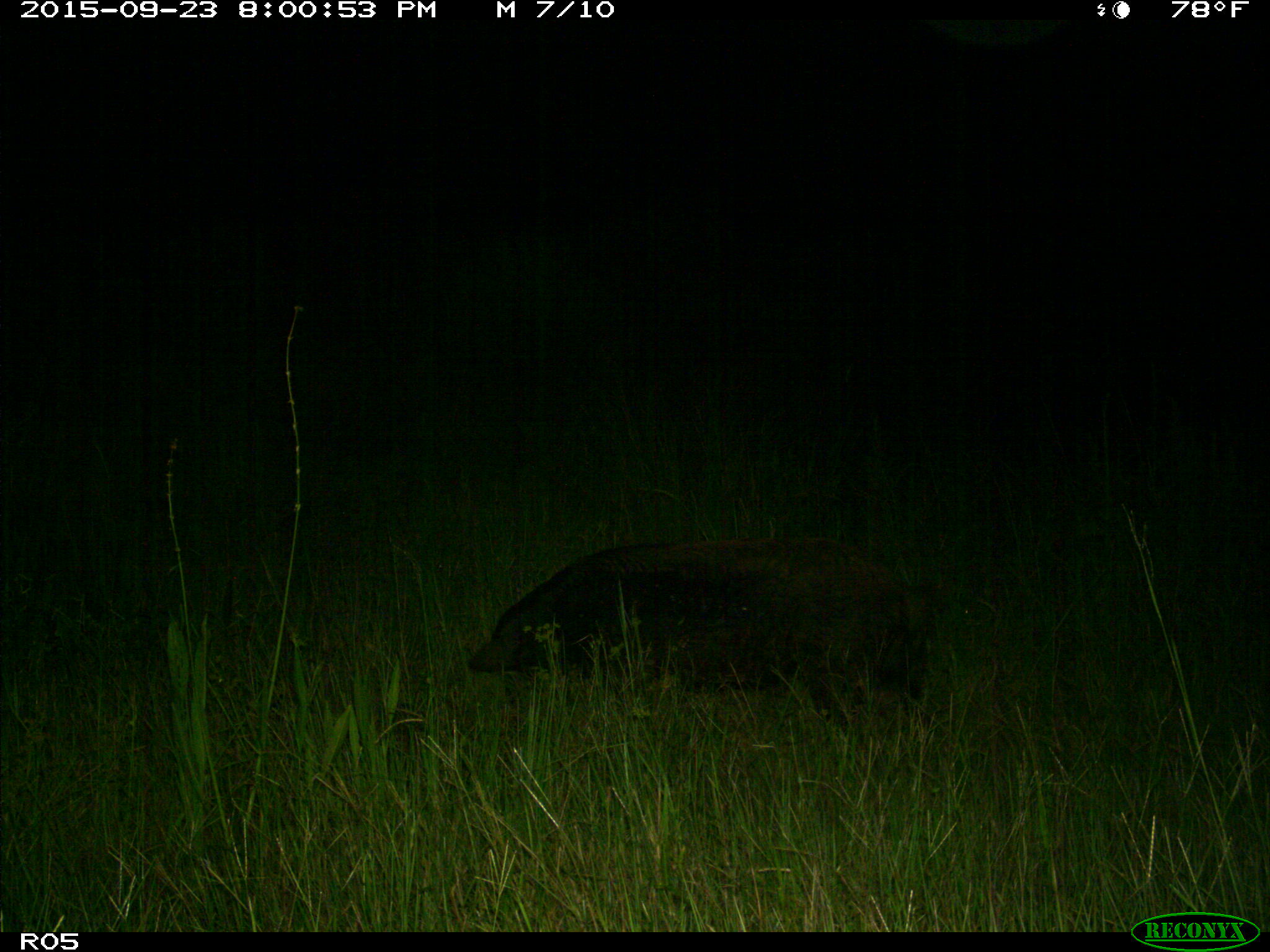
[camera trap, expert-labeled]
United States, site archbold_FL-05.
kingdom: Animalia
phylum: Chordata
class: Mammalia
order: Artiodactyla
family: Suidae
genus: Sus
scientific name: Sus scrofa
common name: wild boar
Sus scrofa (wild boar).